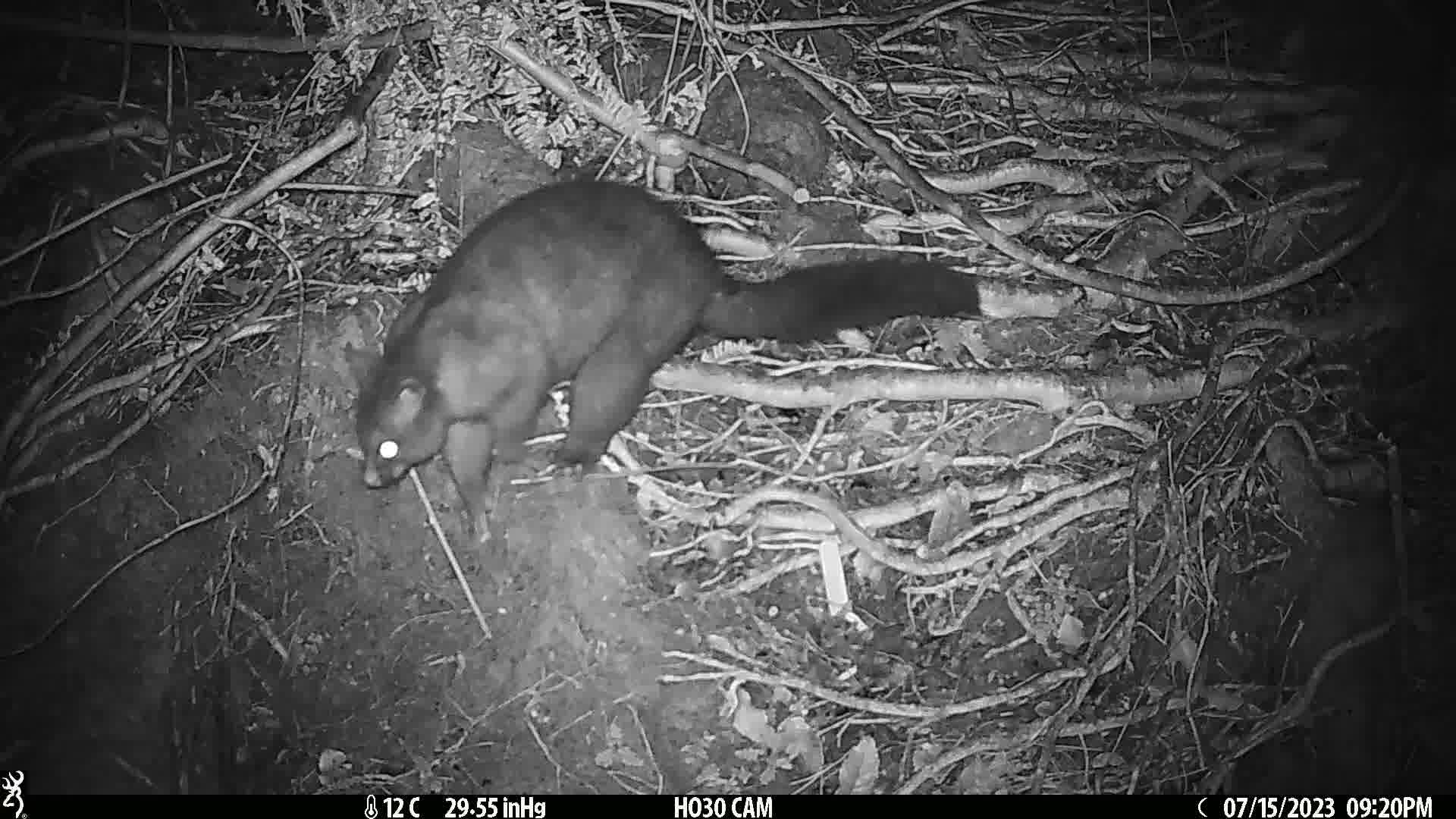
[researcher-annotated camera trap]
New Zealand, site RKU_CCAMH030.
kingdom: Animalia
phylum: Chordata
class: Mammalia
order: Diprotodontia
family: Phalangeridae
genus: Trichosurus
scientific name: Trichosurus vulpecula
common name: common brushtail possum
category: possum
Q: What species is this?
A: Possum (common brushtail possum) (Trichosurus vulpecula).